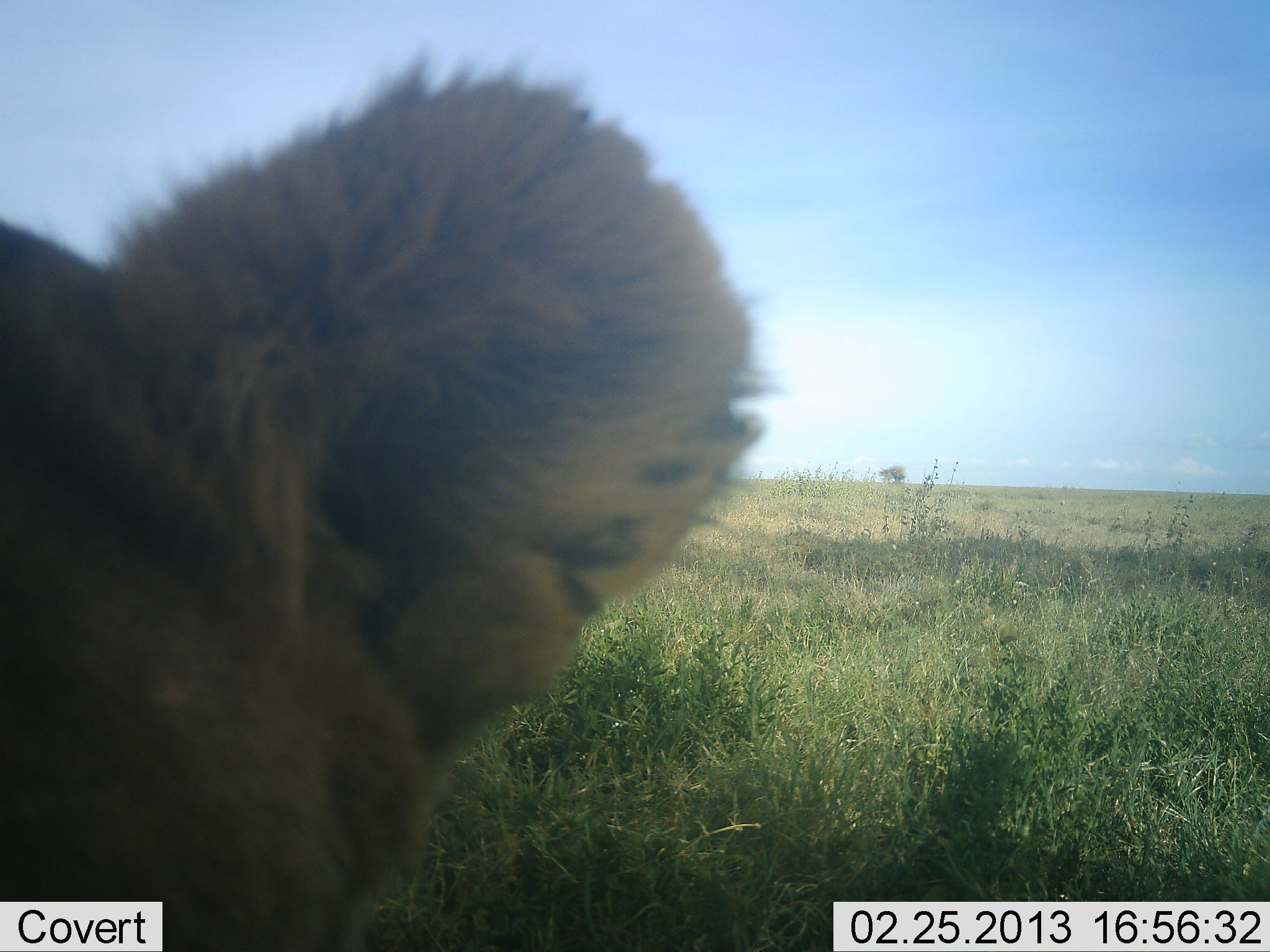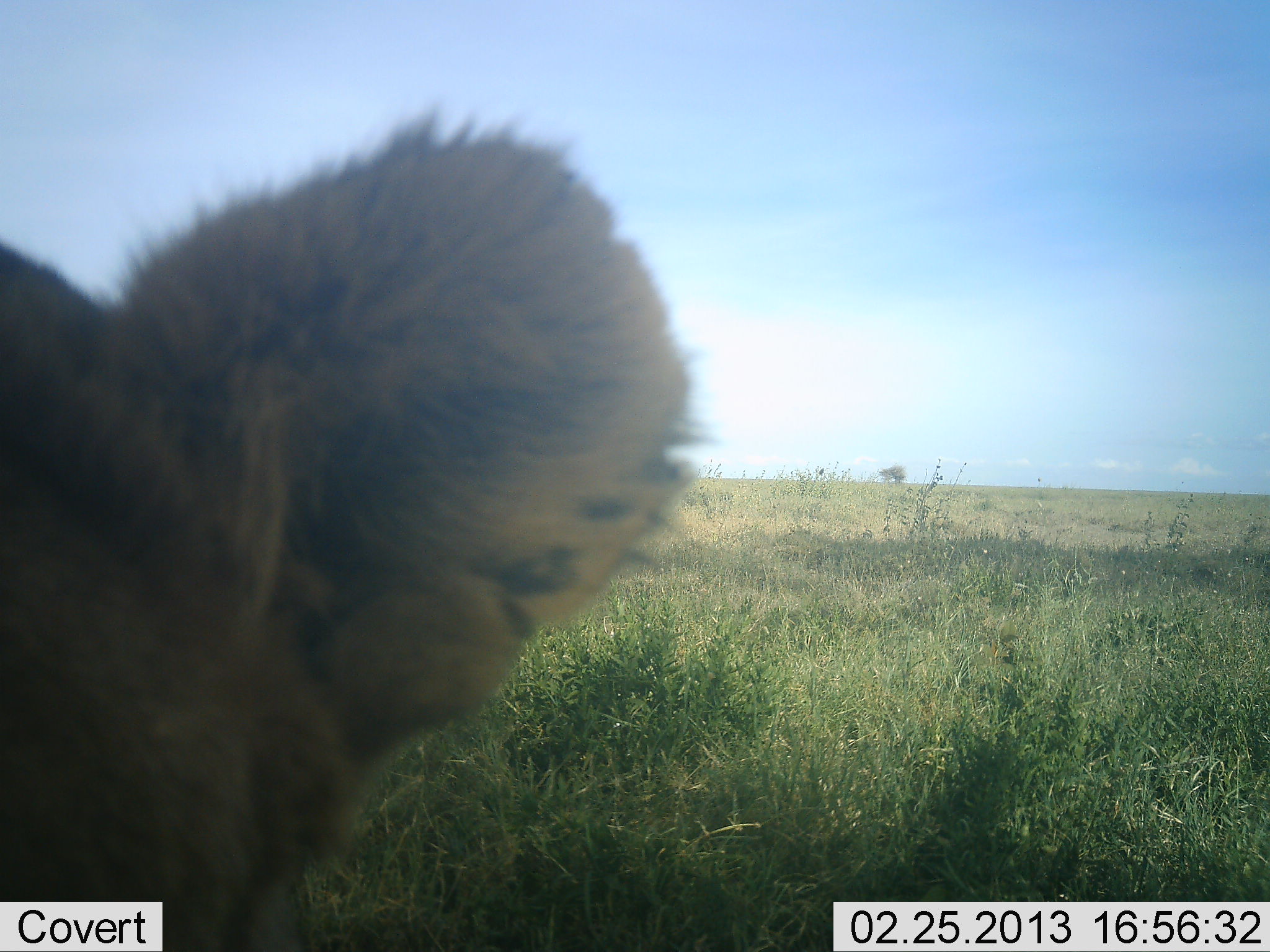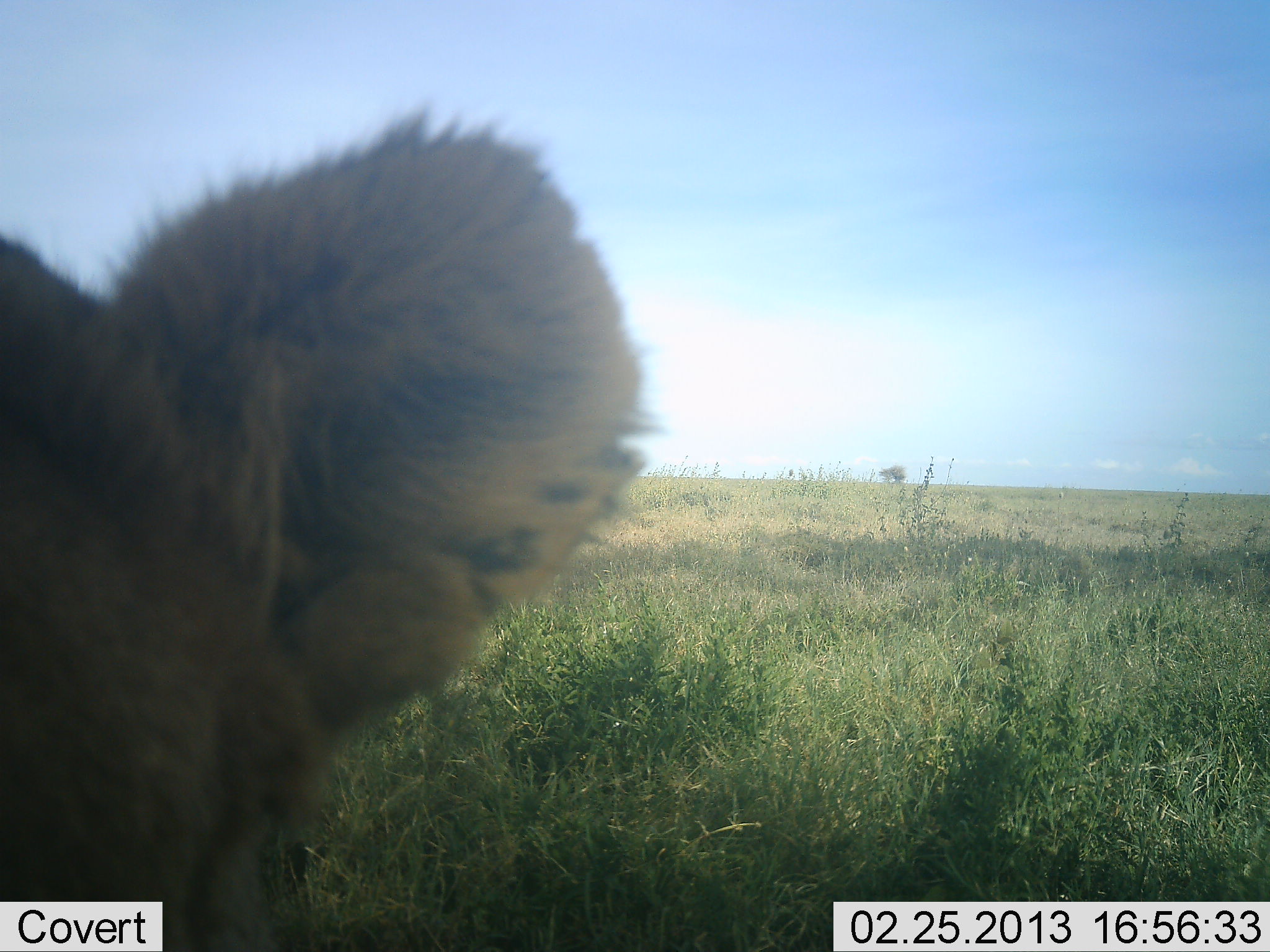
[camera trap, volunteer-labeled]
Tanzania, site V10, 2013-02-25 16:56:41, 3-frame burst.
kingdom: Animalia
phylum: Chordata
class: Mammalia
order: Carnivora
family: Felidae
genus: Panthera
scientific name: Panthera leo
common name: lion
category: lionfemale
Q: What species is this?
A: Lionfemale (lion) (Panthera leo).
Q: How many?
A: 1.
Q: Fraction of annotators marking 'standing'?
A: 46%.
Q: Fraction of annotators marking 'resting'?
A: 50%.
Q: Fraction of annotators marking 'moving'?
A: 0%.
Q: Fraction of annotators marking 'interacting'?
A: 4%.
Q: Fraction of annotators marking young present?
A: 0%.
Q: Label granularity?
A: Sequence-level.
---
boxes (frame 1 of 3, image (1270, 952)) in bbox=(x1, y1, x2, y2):
animal: bbox=(0, 43, 785, 952)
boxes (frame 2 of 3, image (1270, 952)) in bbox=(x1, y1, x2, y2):
animal: bbox=(0, 89, 725, 952)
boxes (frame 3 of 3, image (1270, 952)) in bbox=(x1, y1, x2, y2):
animal: bbox=(0, 93, 674, 952)